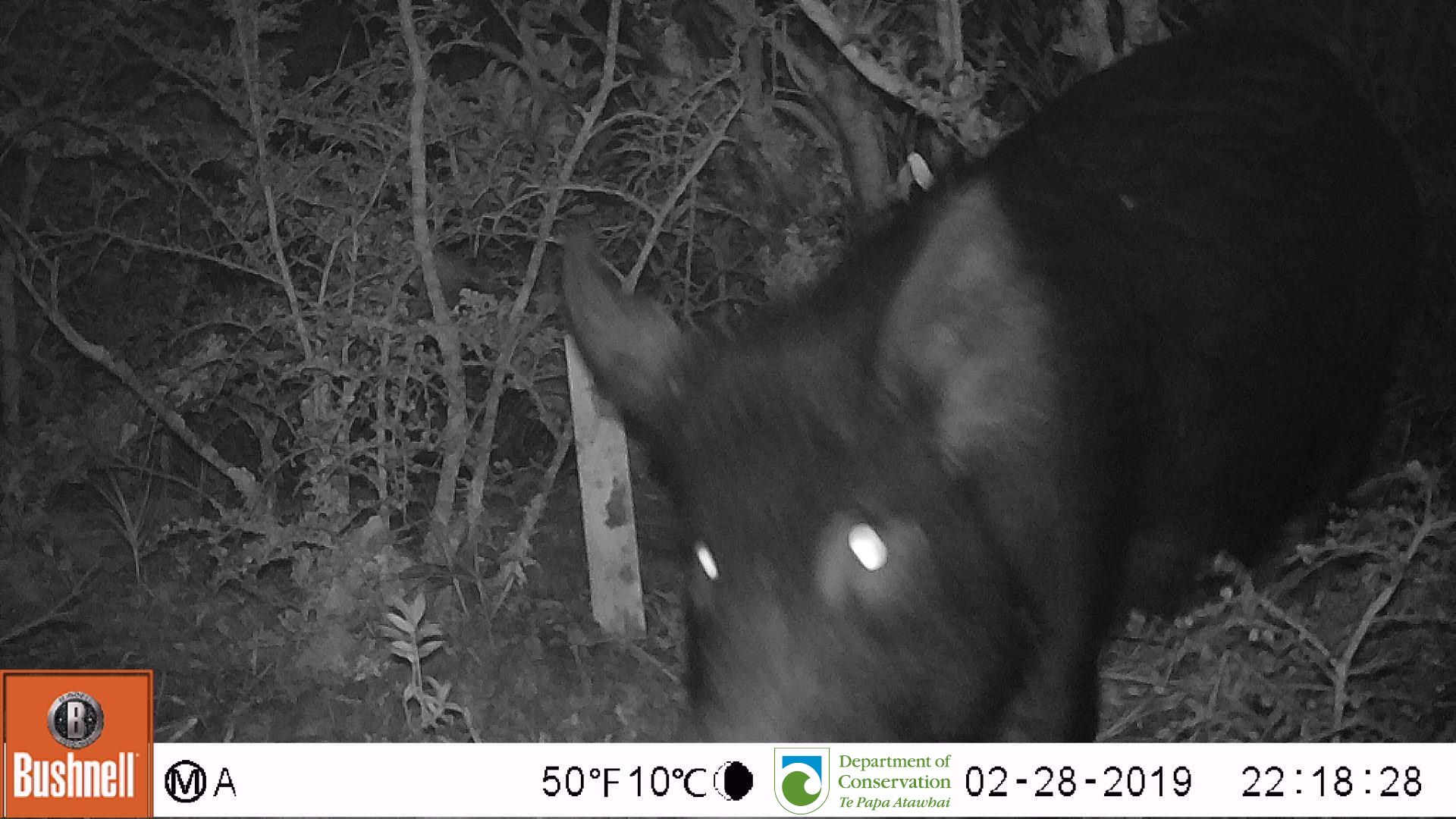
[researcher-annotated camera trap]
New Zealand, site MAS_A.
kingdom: Animalia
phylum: Chordata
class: Mammalia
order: Artiodactyla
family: Suidae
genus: Sus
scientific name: Sus scrofa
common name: pig